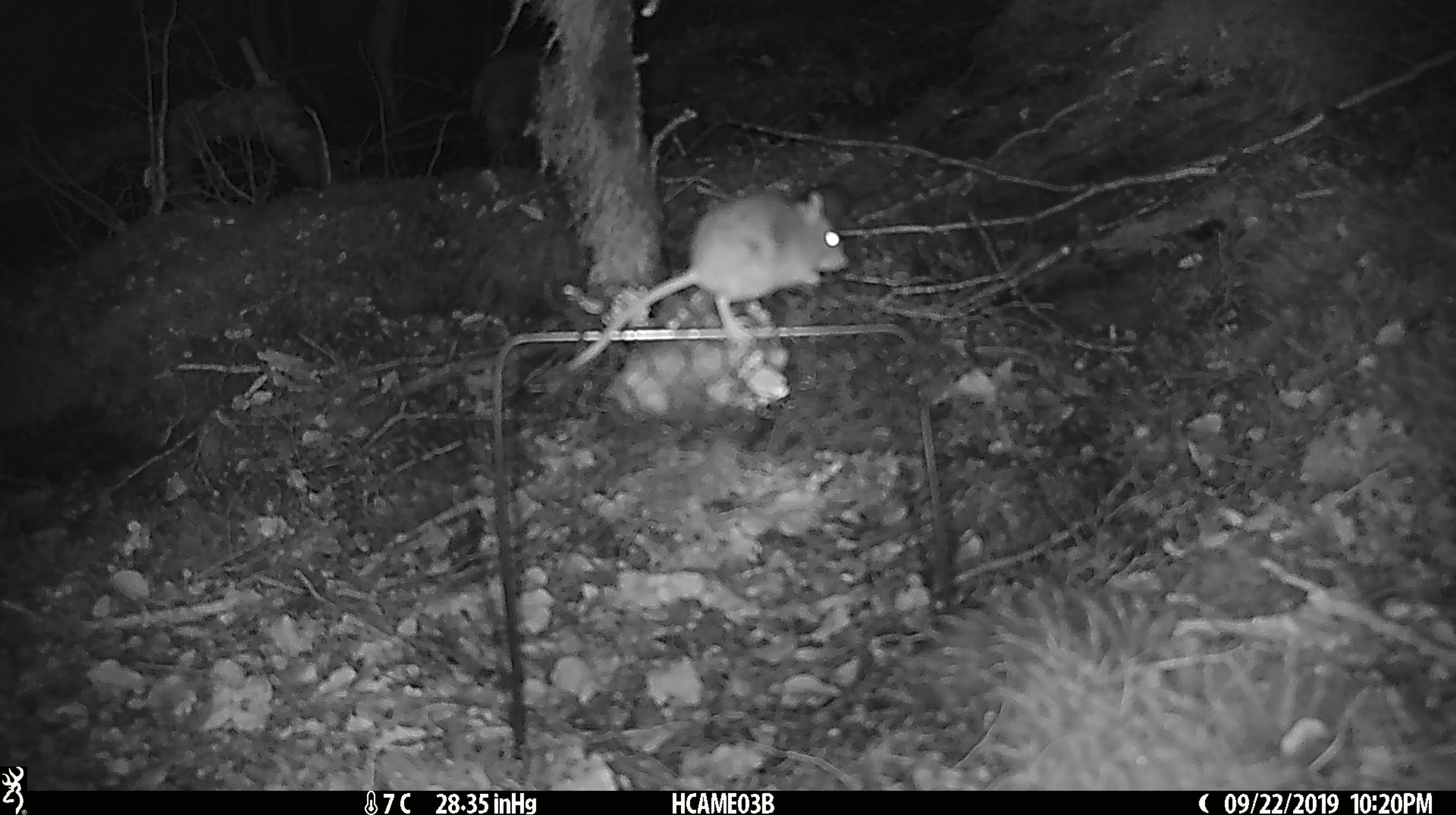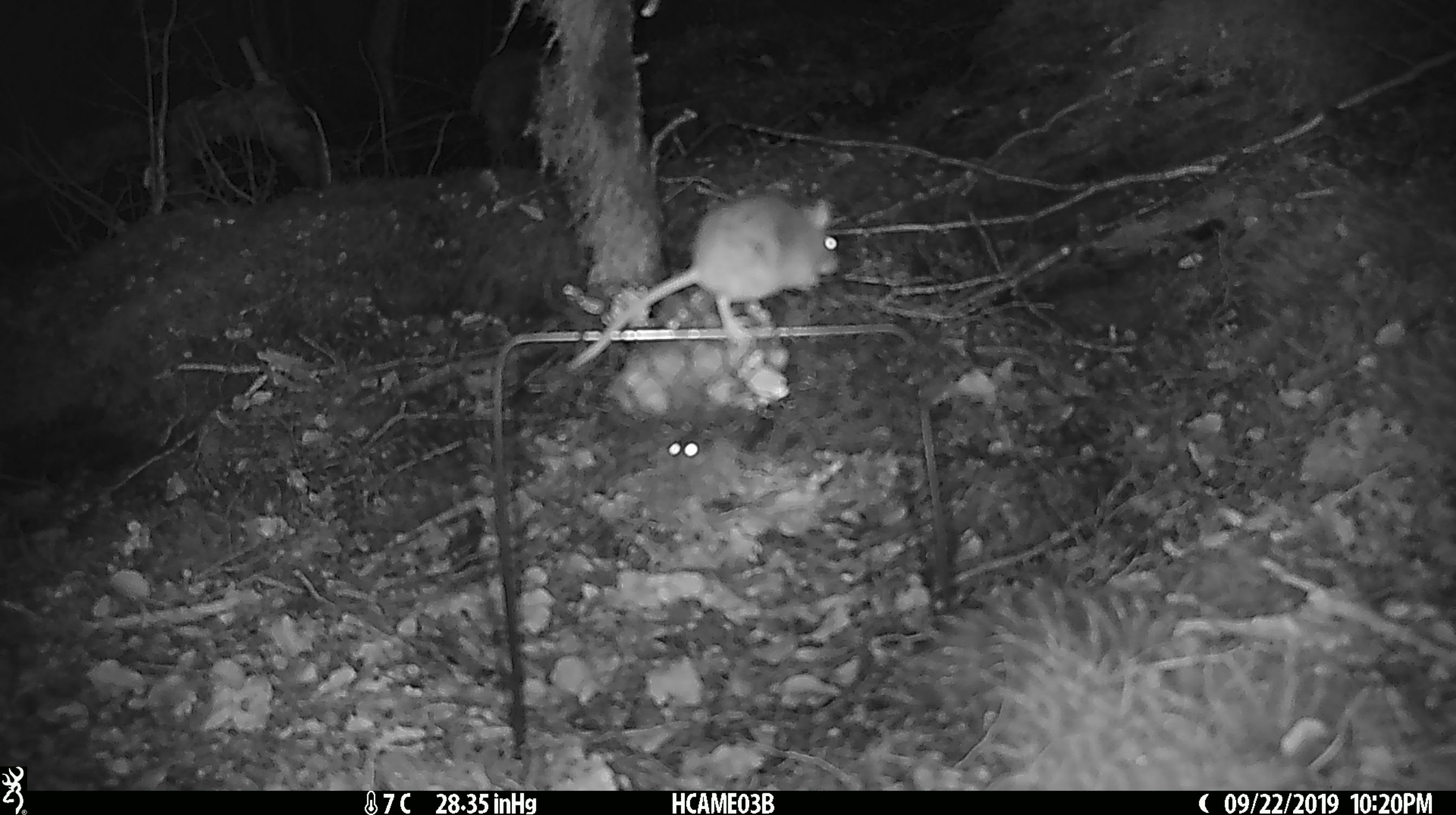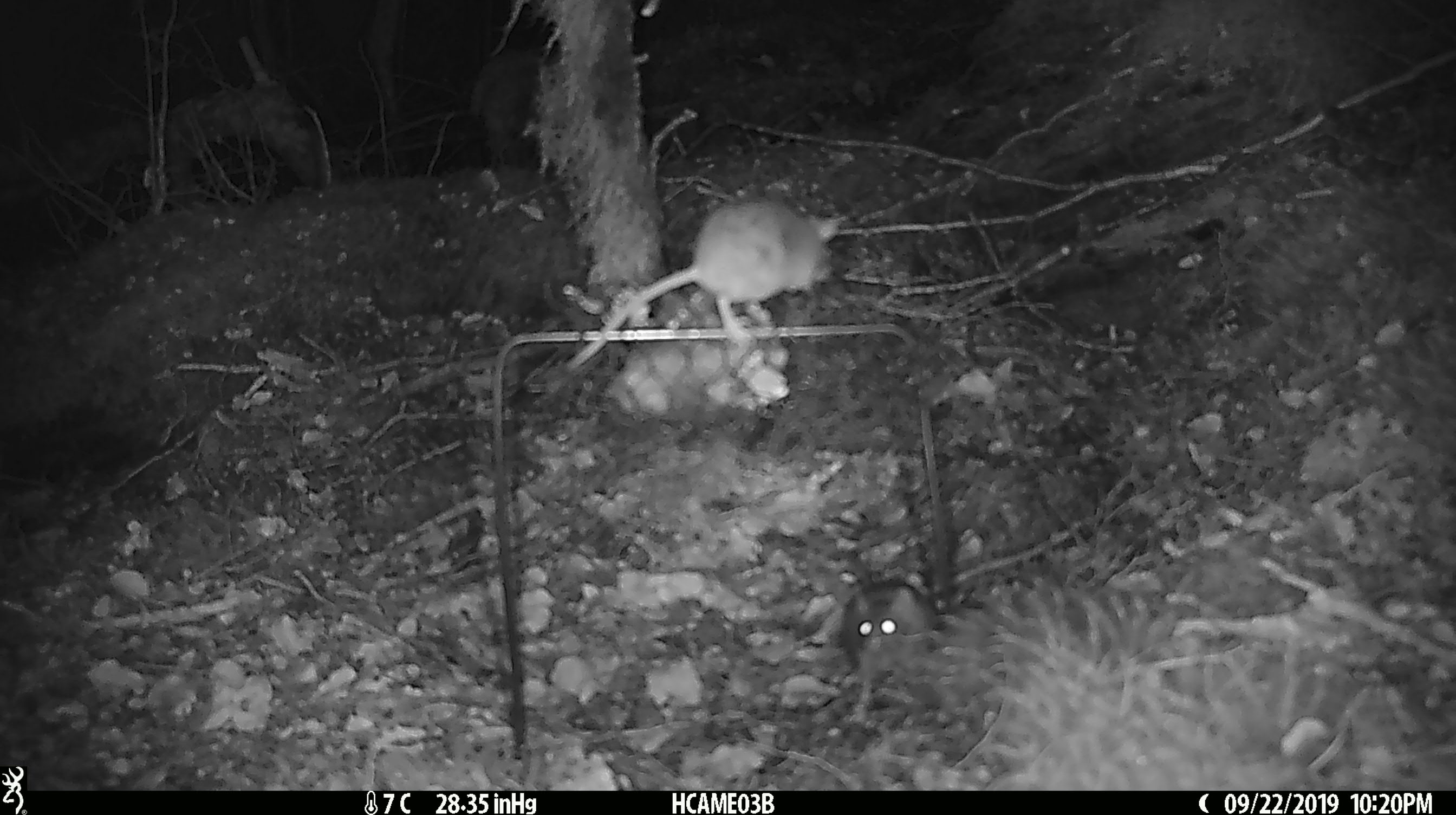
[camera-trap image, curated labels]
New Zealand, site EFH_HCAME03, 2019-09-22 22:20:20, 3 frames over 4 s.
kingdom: Animalia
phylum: Chordata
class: Mammalia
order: Rodentia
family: Muridae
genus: Mus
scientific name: Mus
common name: mouse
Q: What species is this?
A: Mouse (Mus).